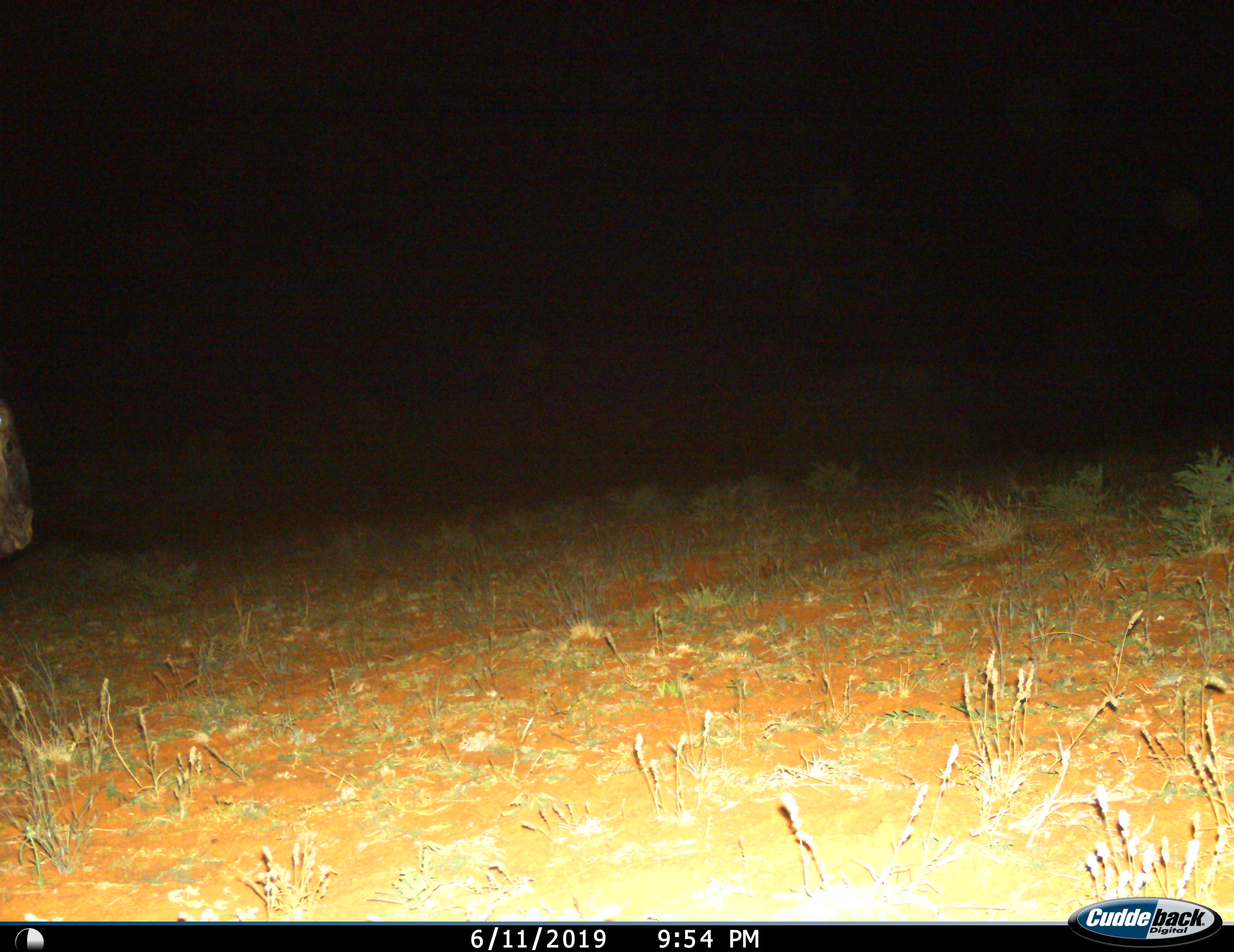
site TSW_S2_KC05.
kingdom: Animalia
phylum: Chordata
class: Mammalia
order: Artiodactyla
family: Bovidae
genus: Connochaetes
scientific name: Connochaetes taurinus taurinus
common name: blue wildebeest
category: wildebeestblue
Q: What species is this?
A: Wildebeestblue (blue wildebeest) (Connochaetes taurinus taurinus).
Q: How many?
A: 1.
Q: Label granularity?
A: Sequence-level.